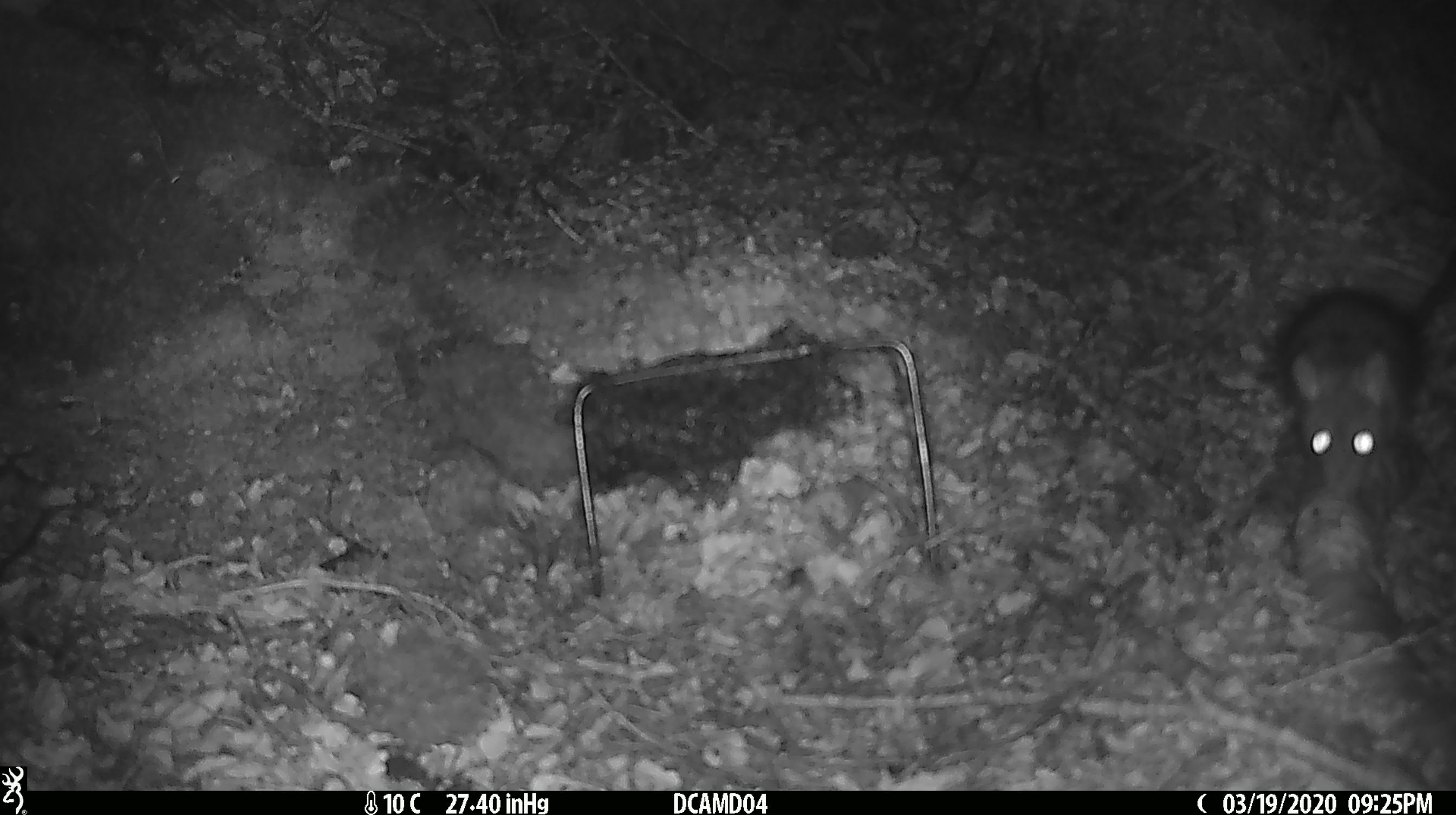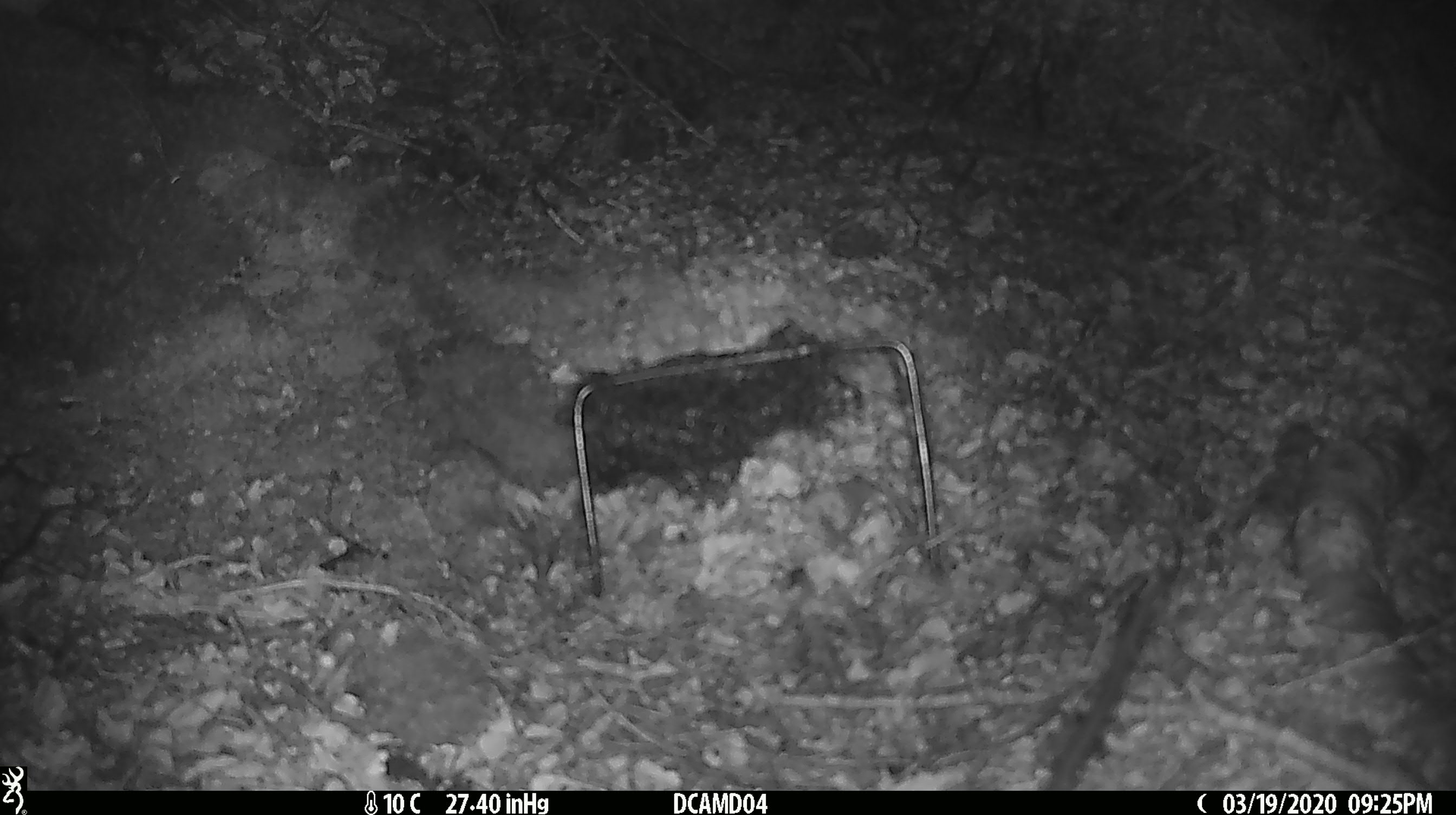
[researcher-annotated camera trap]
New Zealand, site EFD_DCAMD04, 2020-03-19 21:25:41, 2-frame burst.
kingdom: Animalia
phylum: Chordata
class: Mammalia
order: Rodentia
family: Muridae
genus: Rattus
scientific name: Rattus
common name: rat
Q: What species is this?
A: Rat (Rattus).